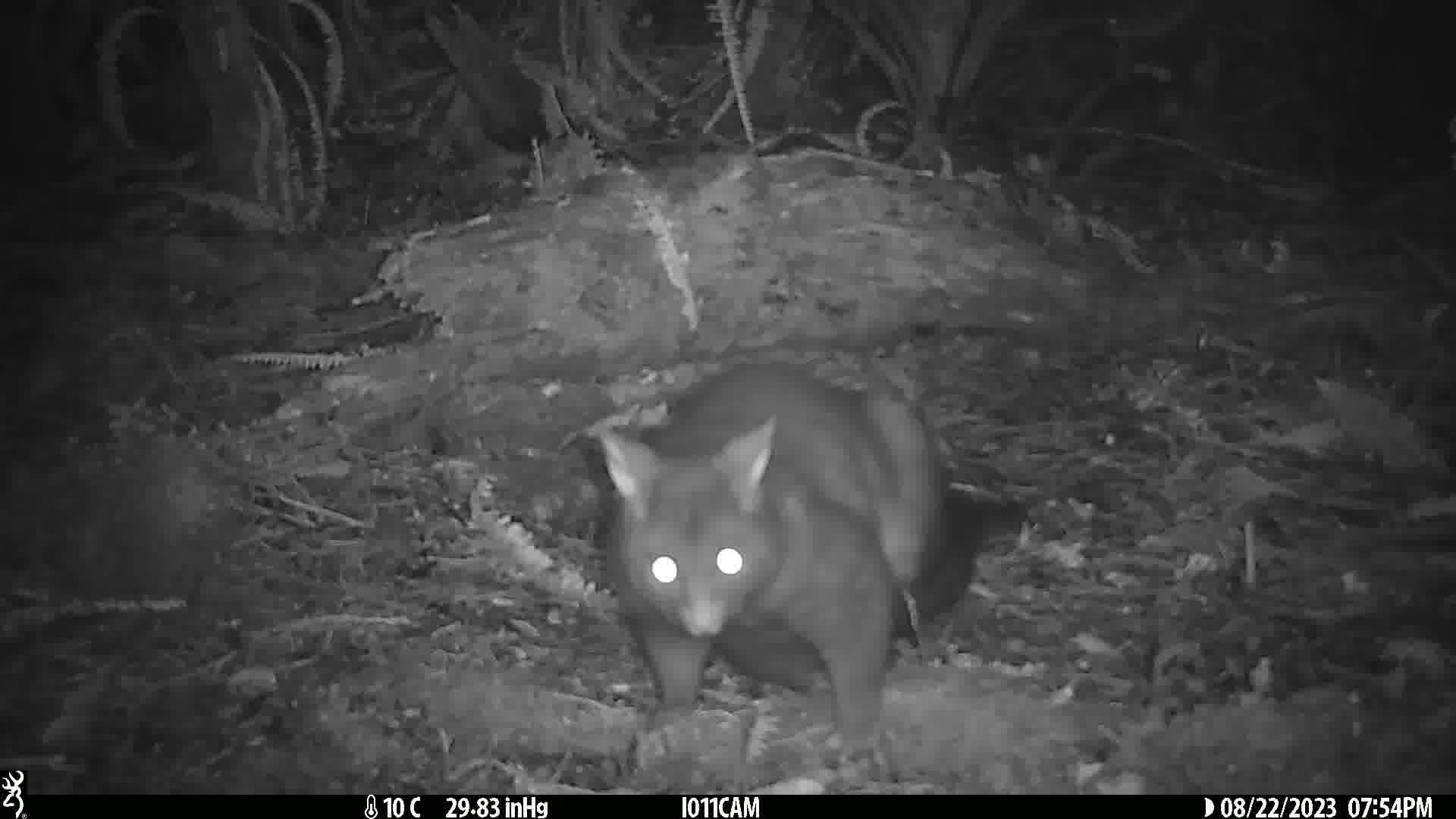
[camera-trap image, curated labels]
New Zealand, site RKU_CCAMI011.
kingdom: Animalia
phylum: Chordata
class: Mammalia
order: Diprotodontia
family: Phalangeridae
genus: Trichosurus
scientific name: Trichosurus vulpecula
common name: common brushtail possum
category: possum